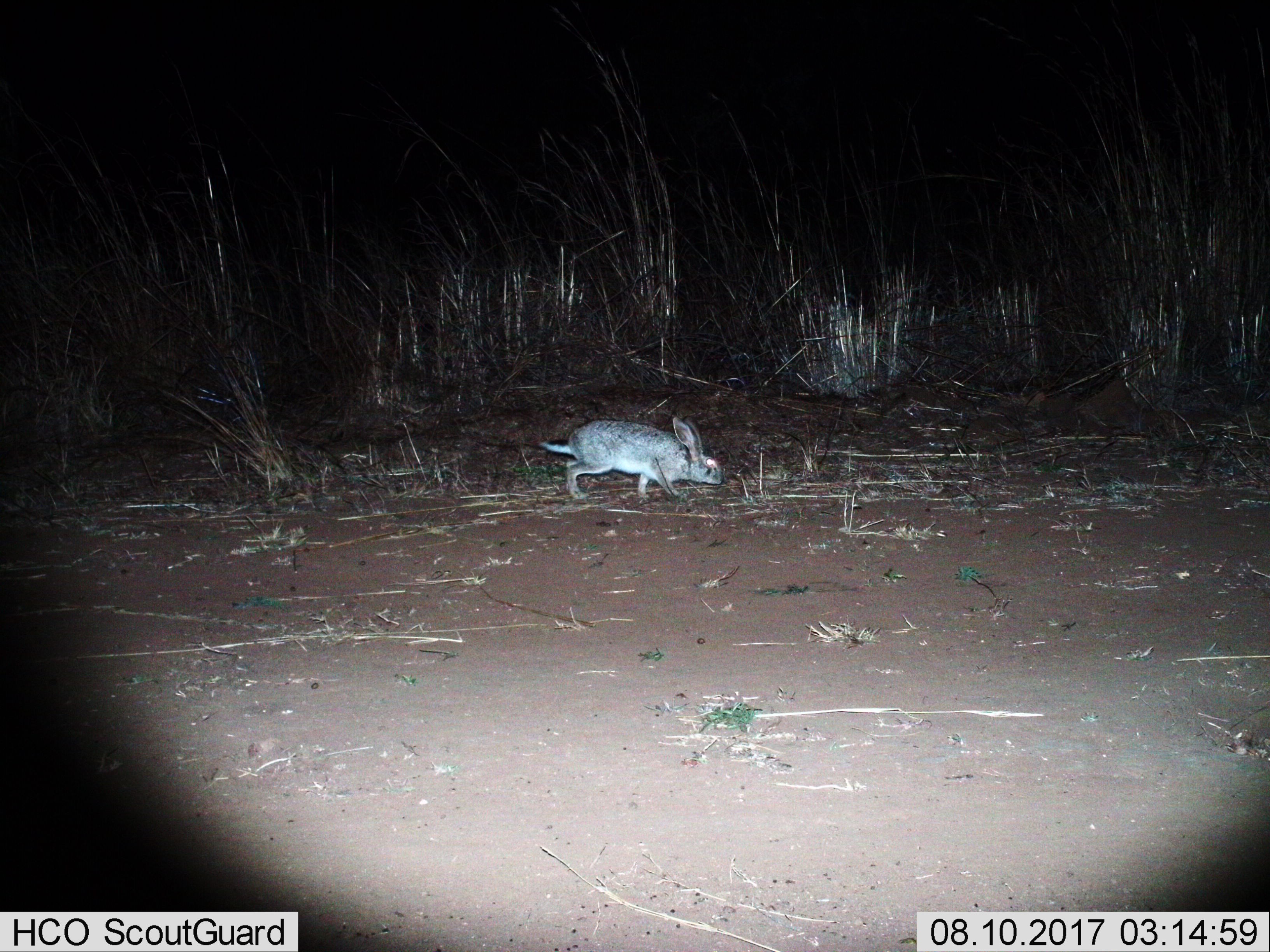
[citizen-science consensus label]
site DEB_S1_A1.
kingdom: Animalia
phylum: Chordata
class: Mammalia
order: Lagomorpha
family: Leporidae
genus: Lepus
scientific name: Lepus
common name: hare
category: hareunknown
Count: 1.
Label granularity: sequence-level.